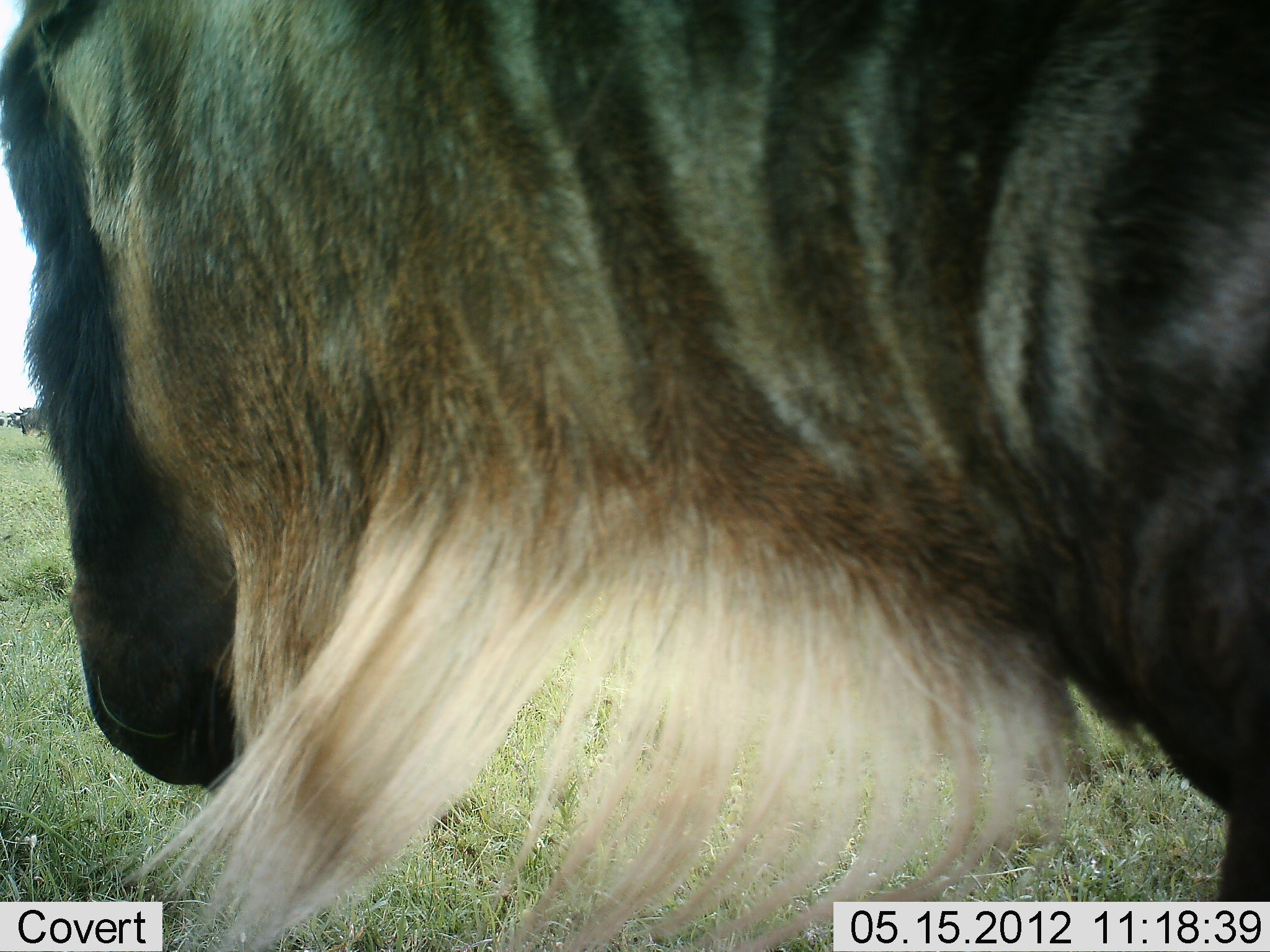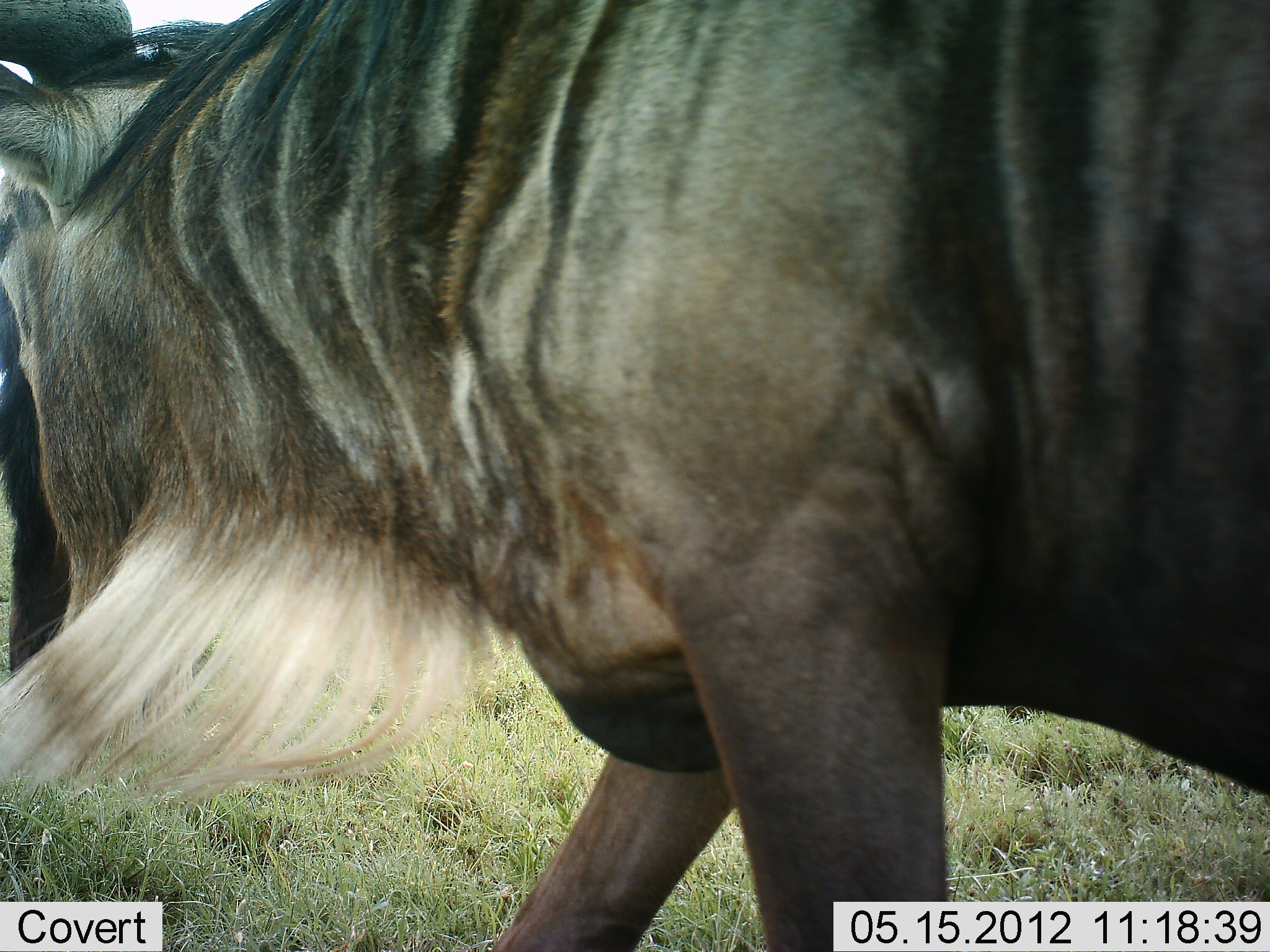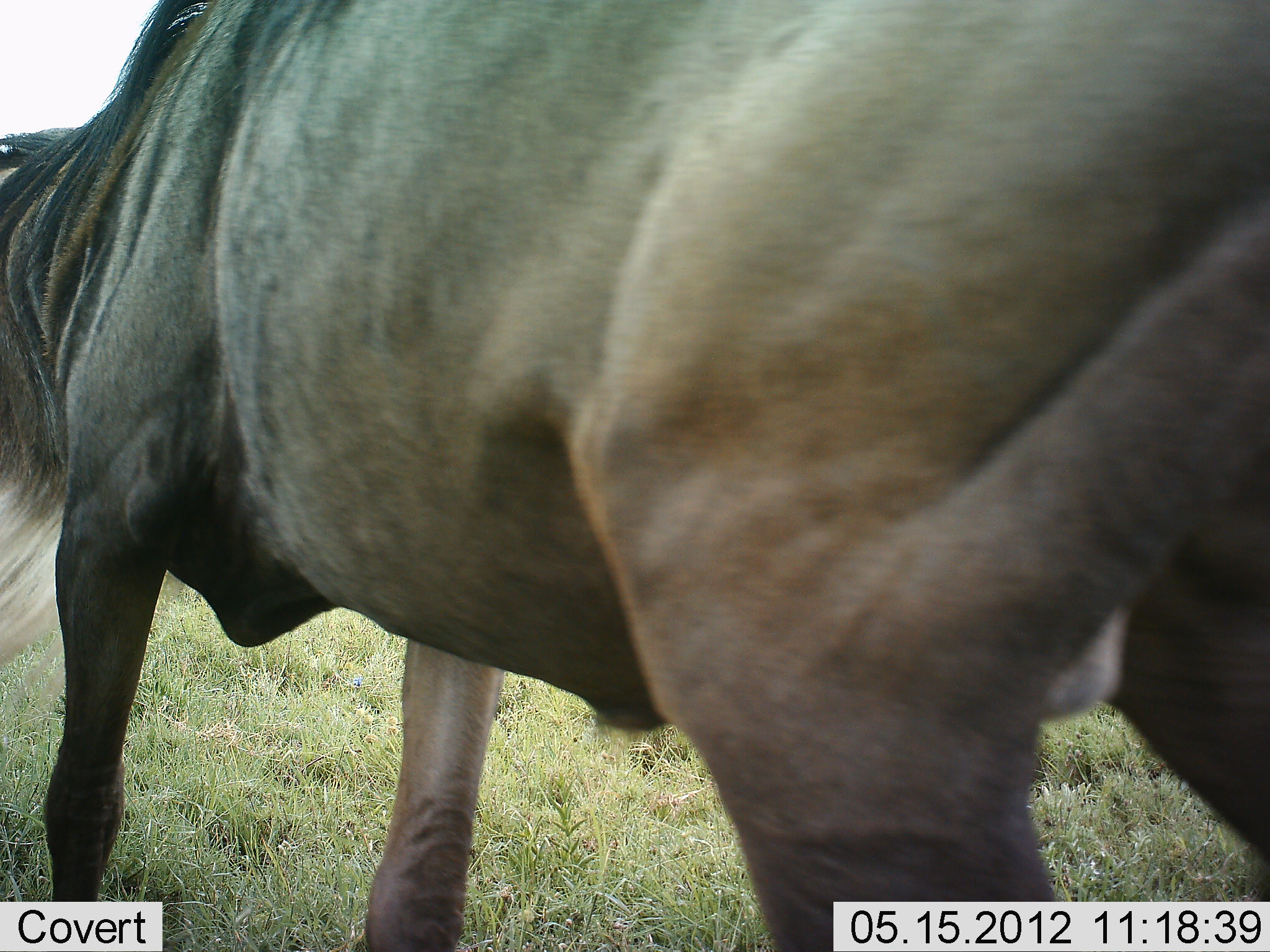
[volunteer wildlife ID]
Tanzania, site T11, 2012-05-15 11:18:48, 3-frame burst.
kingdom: Animalia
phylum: Chordata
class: Mammalia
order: Artiodactyla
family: Bovidae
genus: Connochaetes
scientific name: Connochaetes taurinus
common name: blue wildebeest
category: wildebeest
Wildebeest (blue wildebeest) (Connochaetes taurinus), count 1. Behavior (volunteer vote fractions): standing 20%, resting 0%, moving 100%, interacting 0%. Young present (vote fraction): 0%. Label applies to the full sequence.